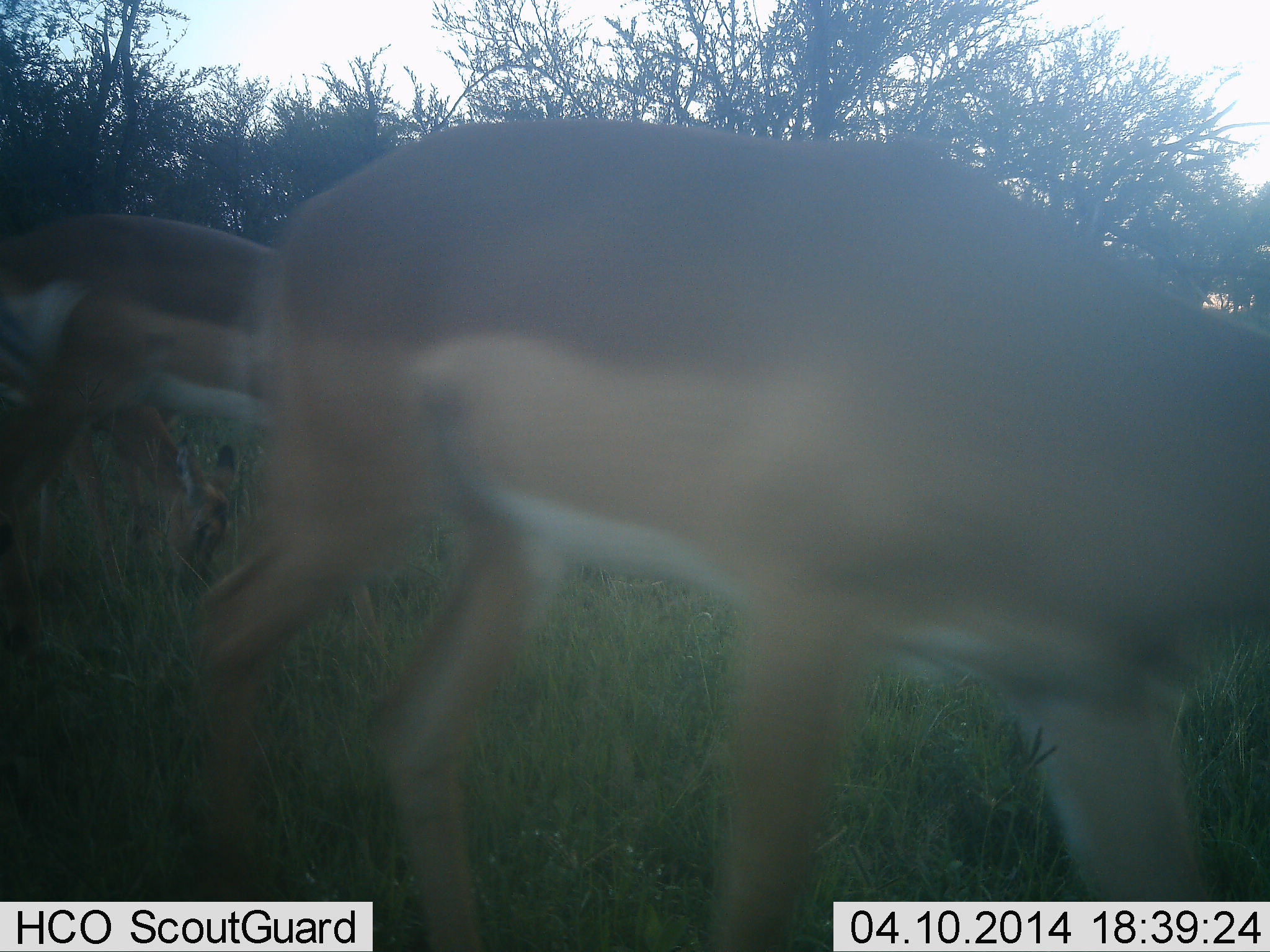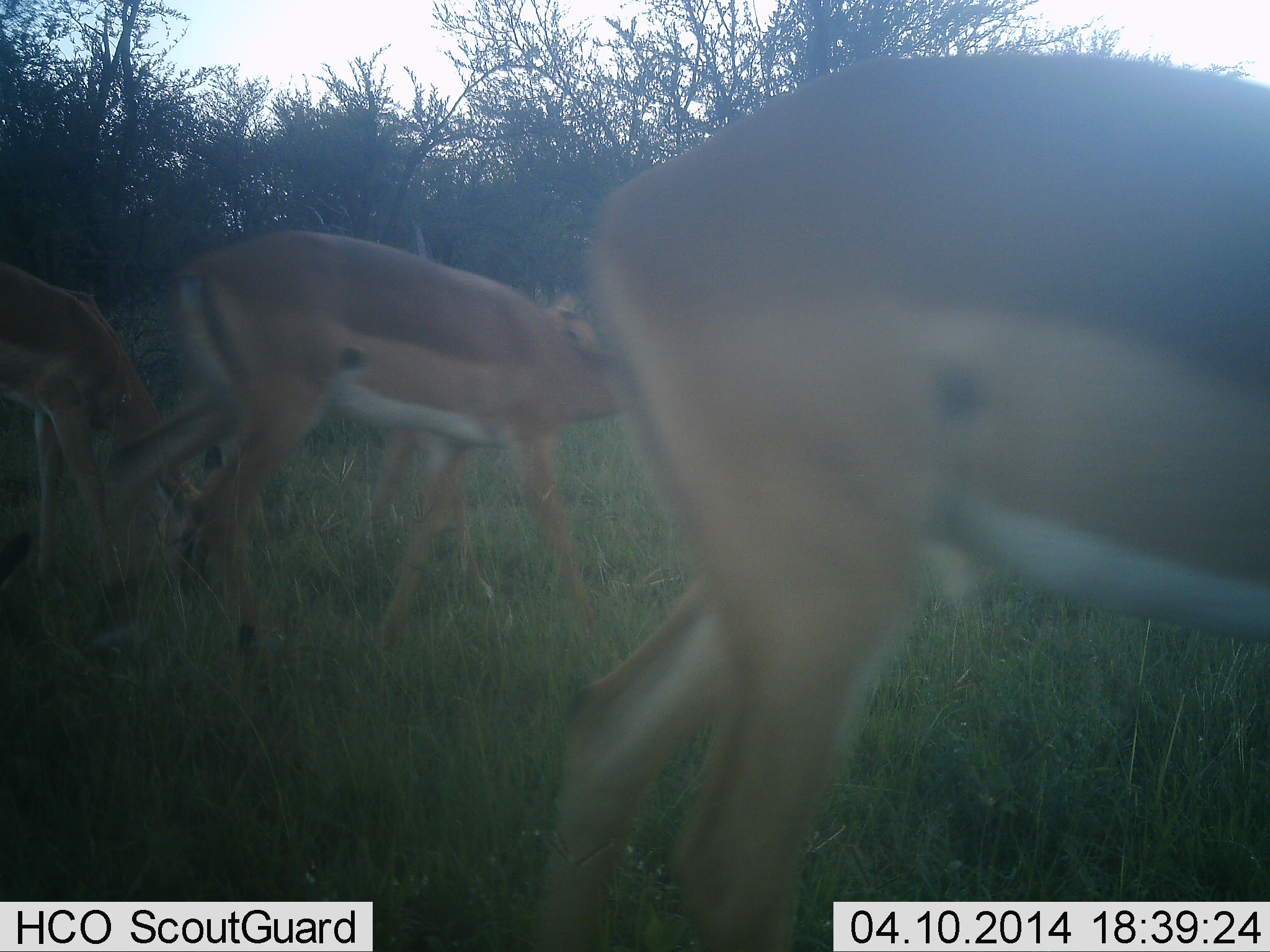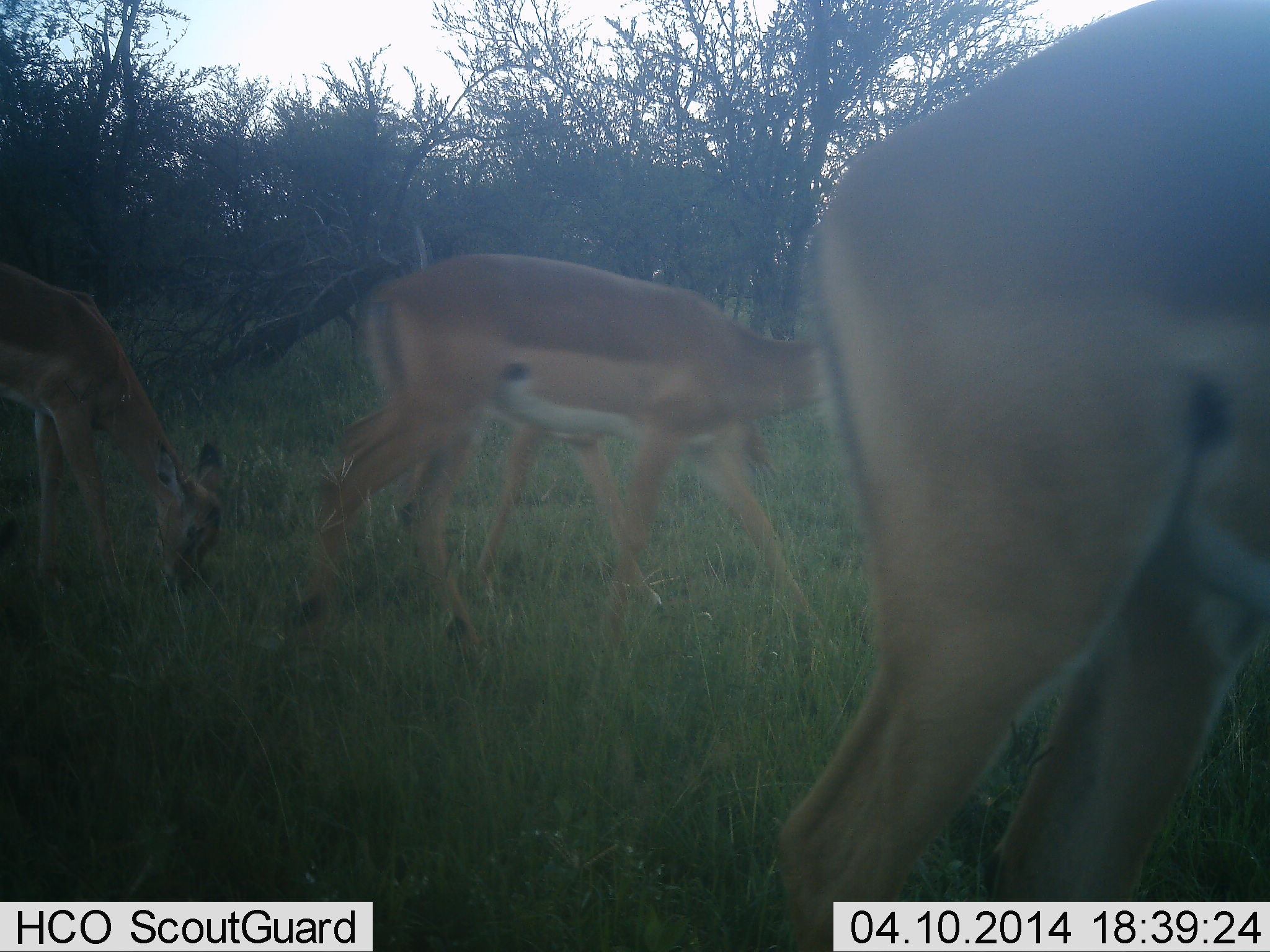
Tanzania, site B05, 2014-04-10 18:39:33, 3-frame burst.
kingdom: Animalia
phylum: Chordata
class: Mammalia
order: Artiodactyla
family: Bovidae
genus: Aepyceros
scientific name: Aepyceros melampus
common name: impala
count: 4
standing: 10%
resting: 0%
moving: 100%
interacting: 0%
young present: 10%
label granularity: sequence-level